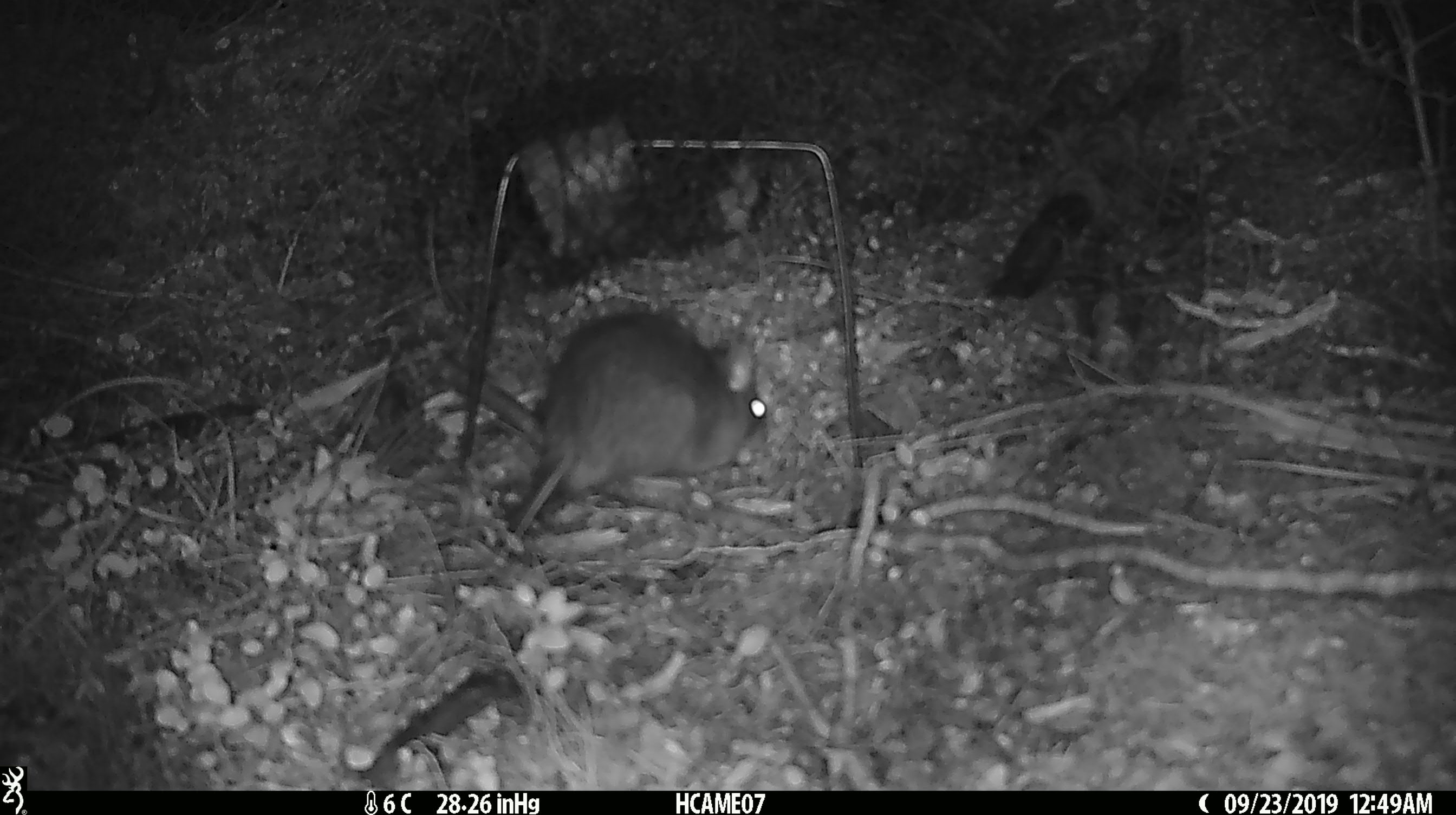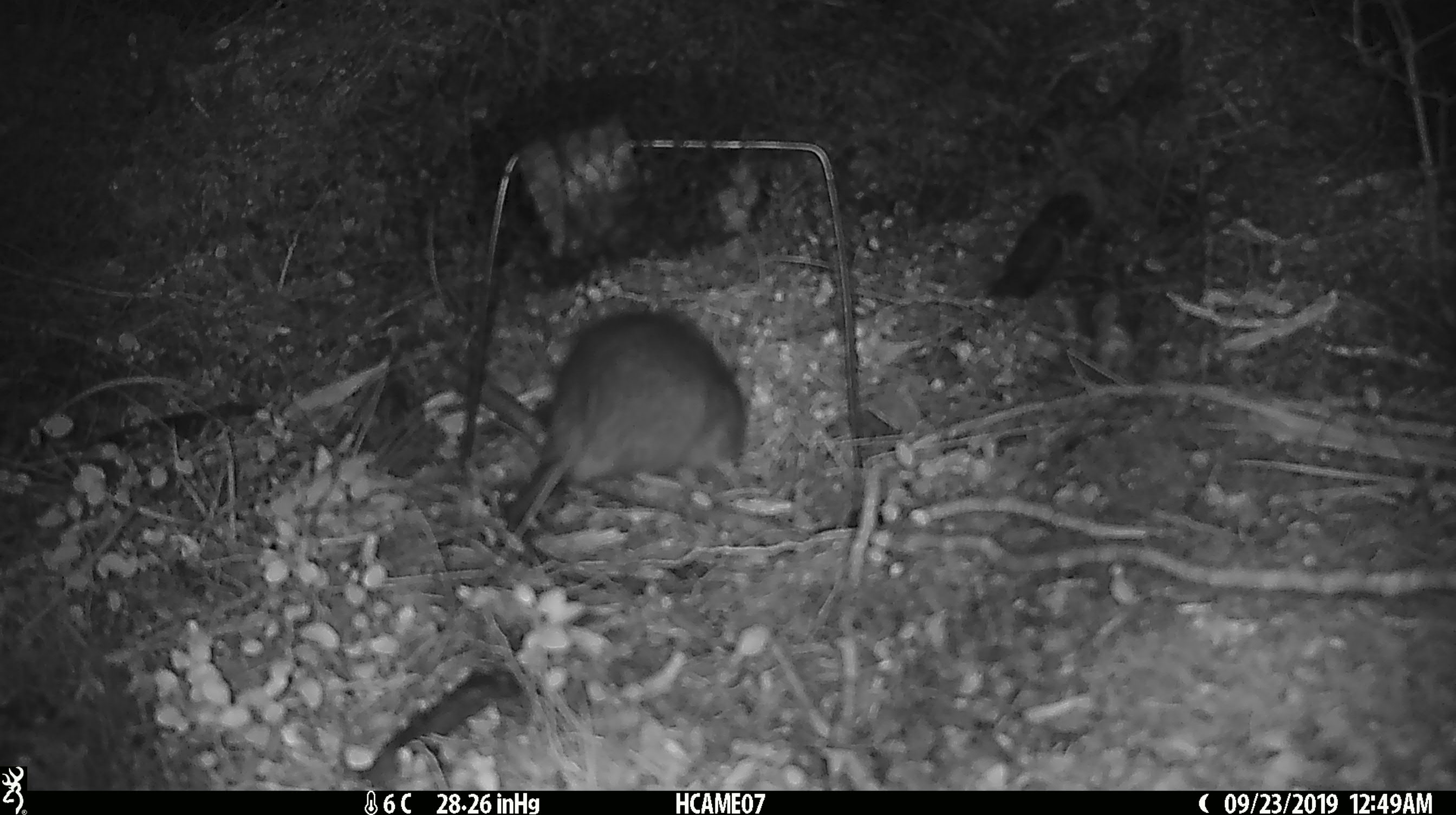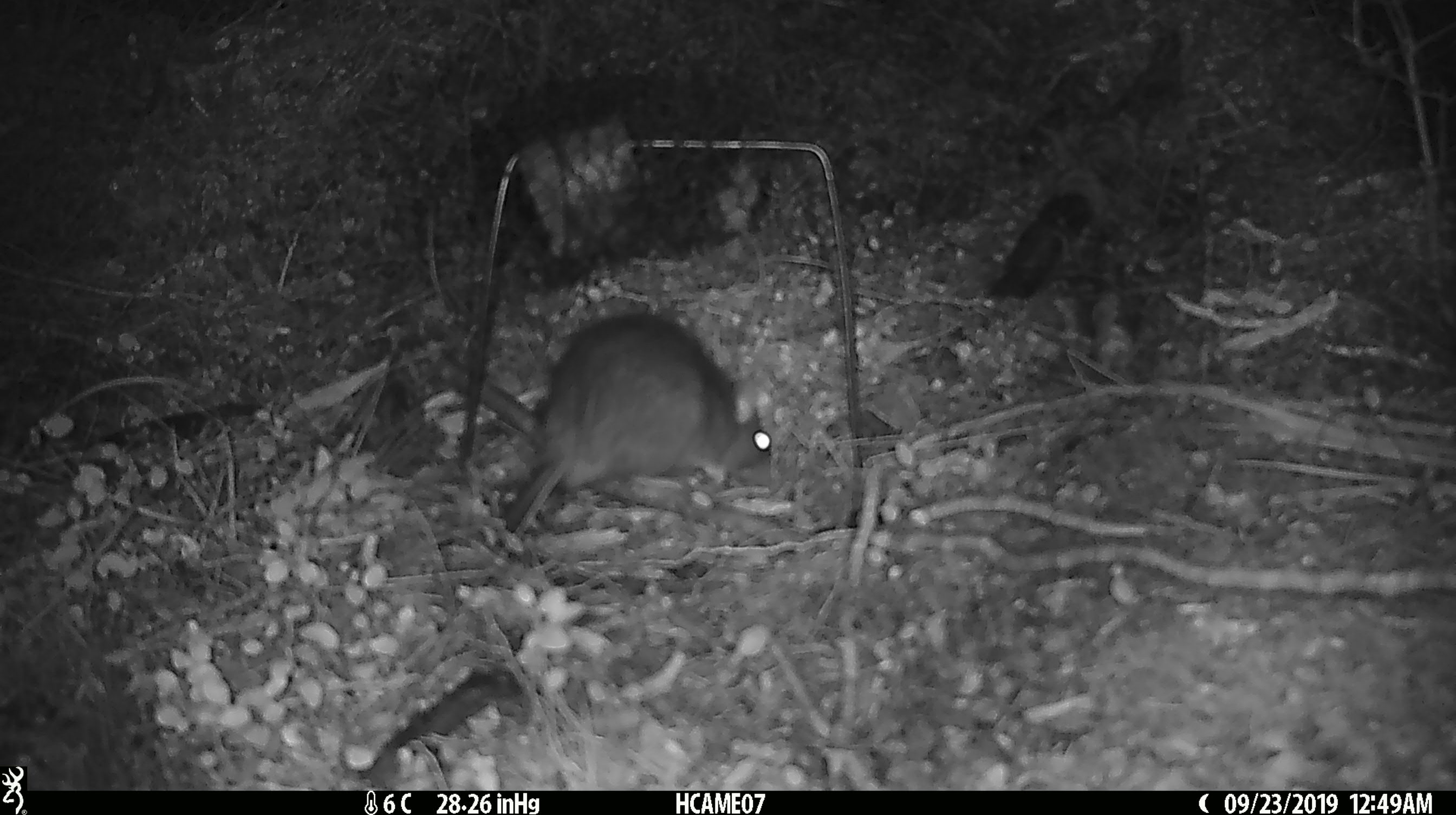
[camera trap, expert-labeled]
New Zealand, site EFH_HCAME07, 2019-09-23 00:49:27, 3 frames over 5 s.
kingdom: Animalia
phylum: Chordata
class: Mammalia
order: Rodentia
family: Muridae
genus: Rattus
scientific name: Rattus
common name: rat